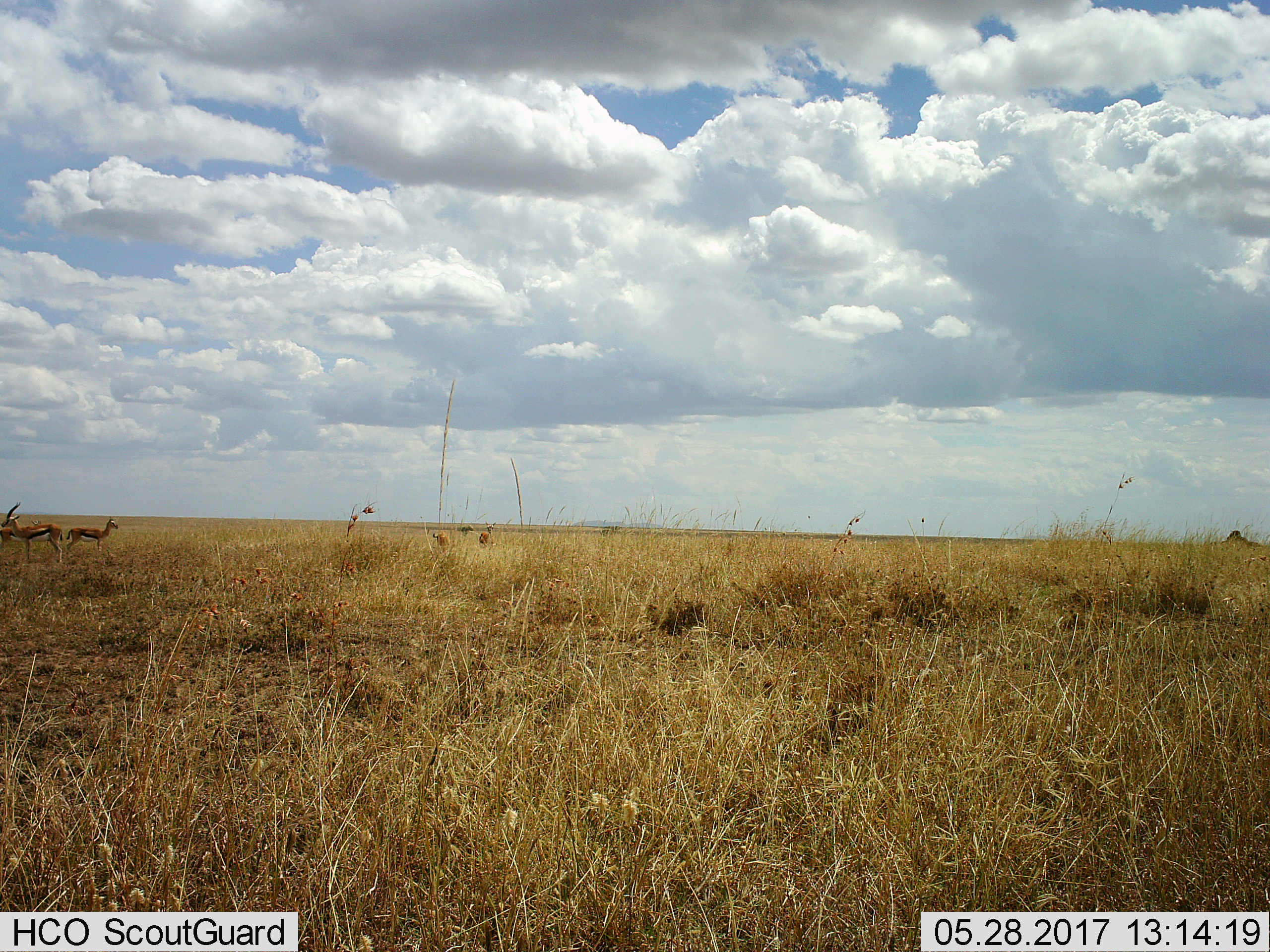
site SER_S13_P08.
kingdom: Animalia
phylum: Chordata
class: Mammalia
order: Artiodactyla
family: Bovidae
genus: Eudorcas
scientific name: Eudorcas thomsonii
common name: thomson's gazelle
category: gazellethomsons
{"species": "gazellethomsons (thomson's gazelle) (Eudorcas thomsonii)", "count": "5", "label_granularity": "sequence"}